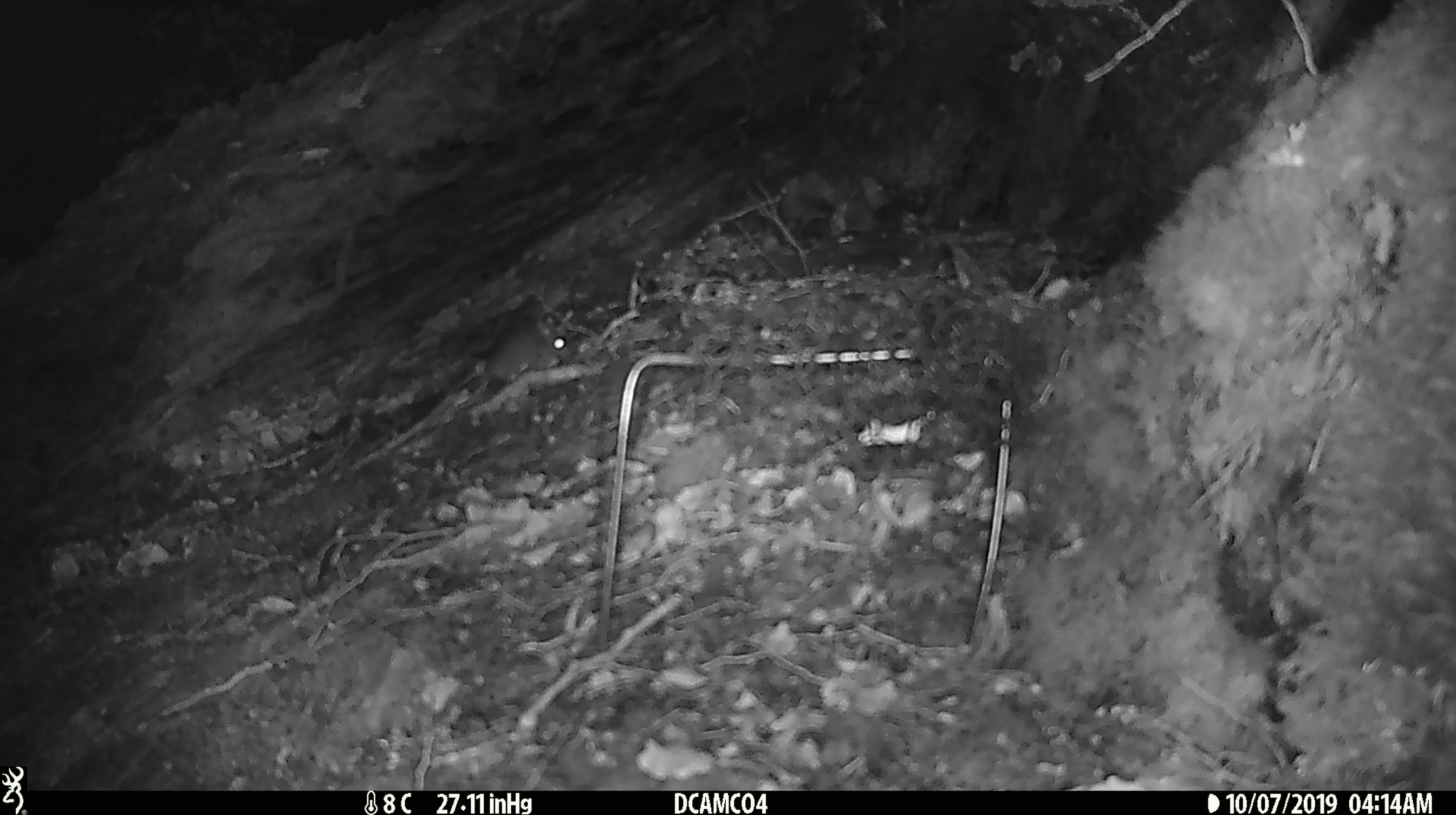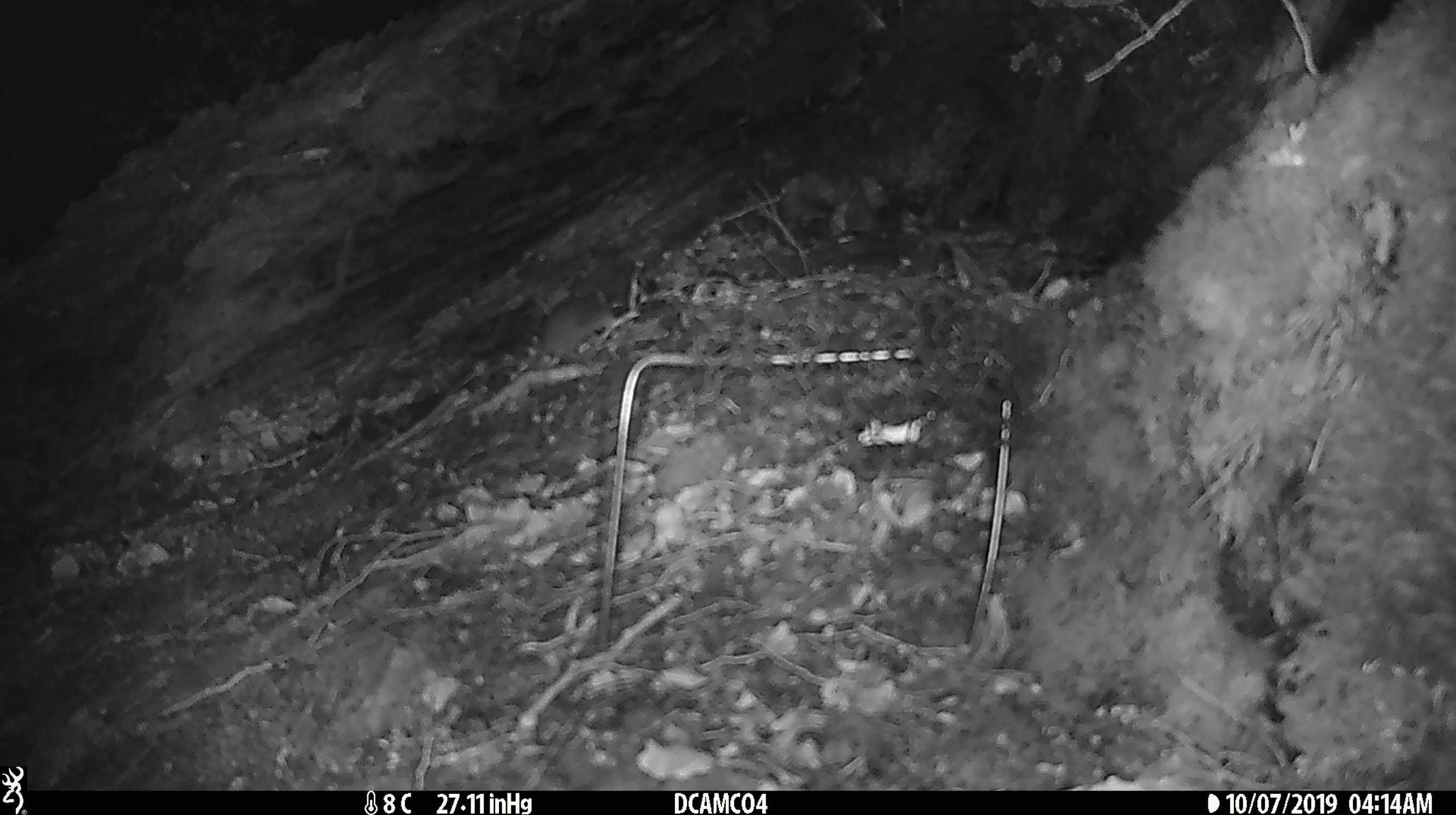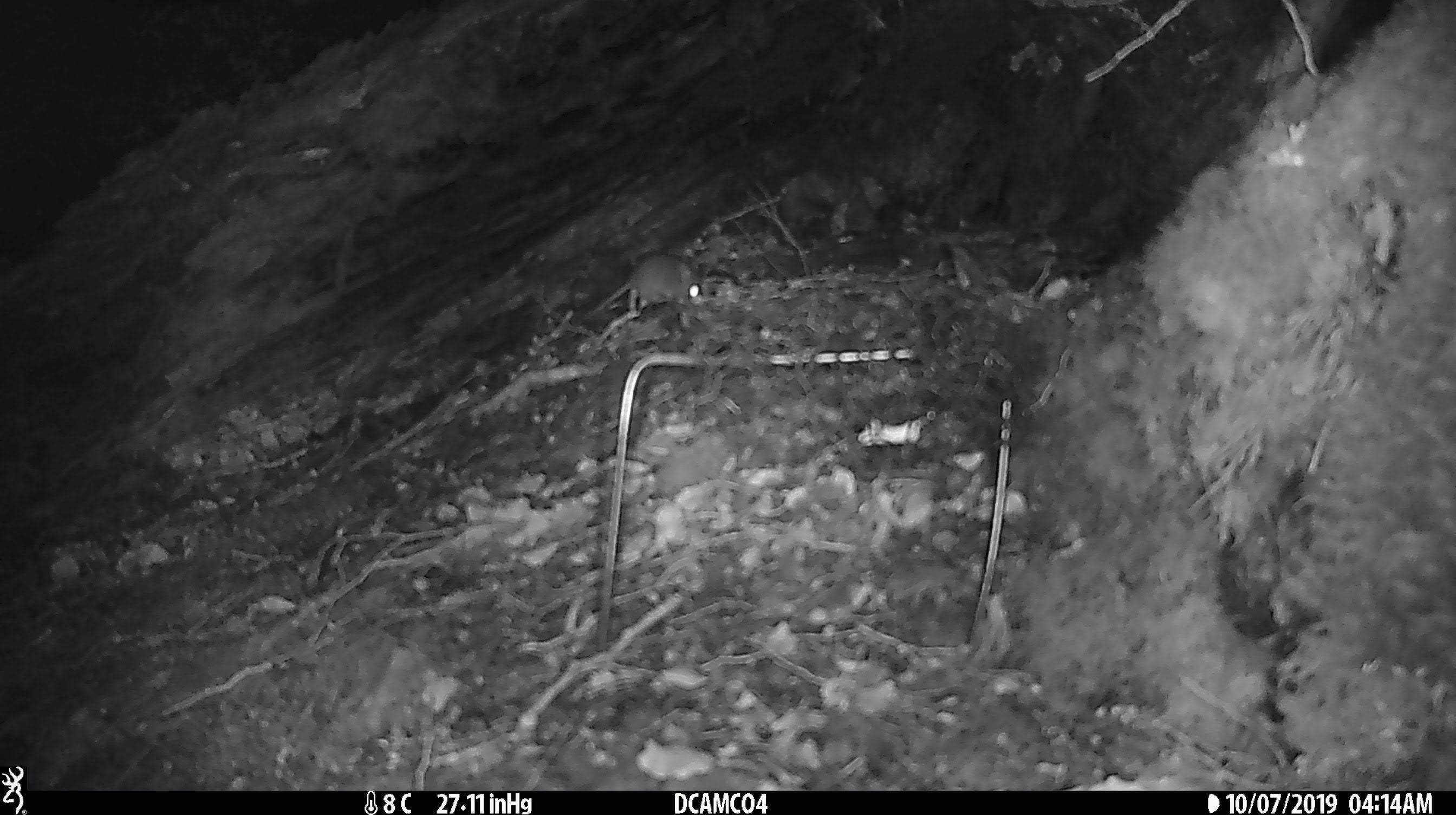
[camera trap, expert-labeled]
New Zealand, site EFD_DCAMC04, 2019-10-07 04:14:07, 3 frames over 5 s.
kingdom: Animalia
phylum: Chordata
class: Mammalia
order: Rodentia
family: Muridae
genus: Mus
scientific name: Mus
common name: mouse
Mouse (Mus).